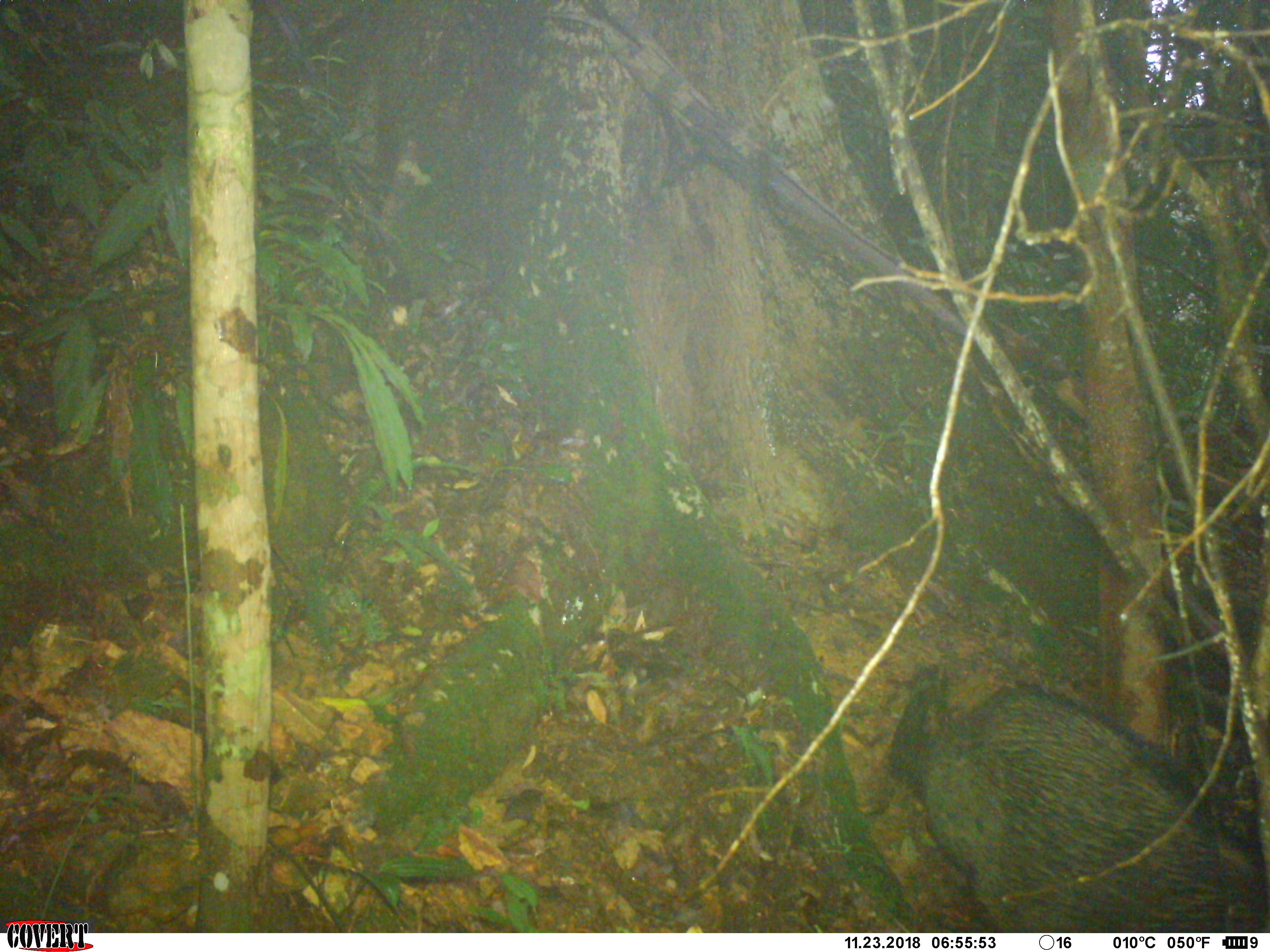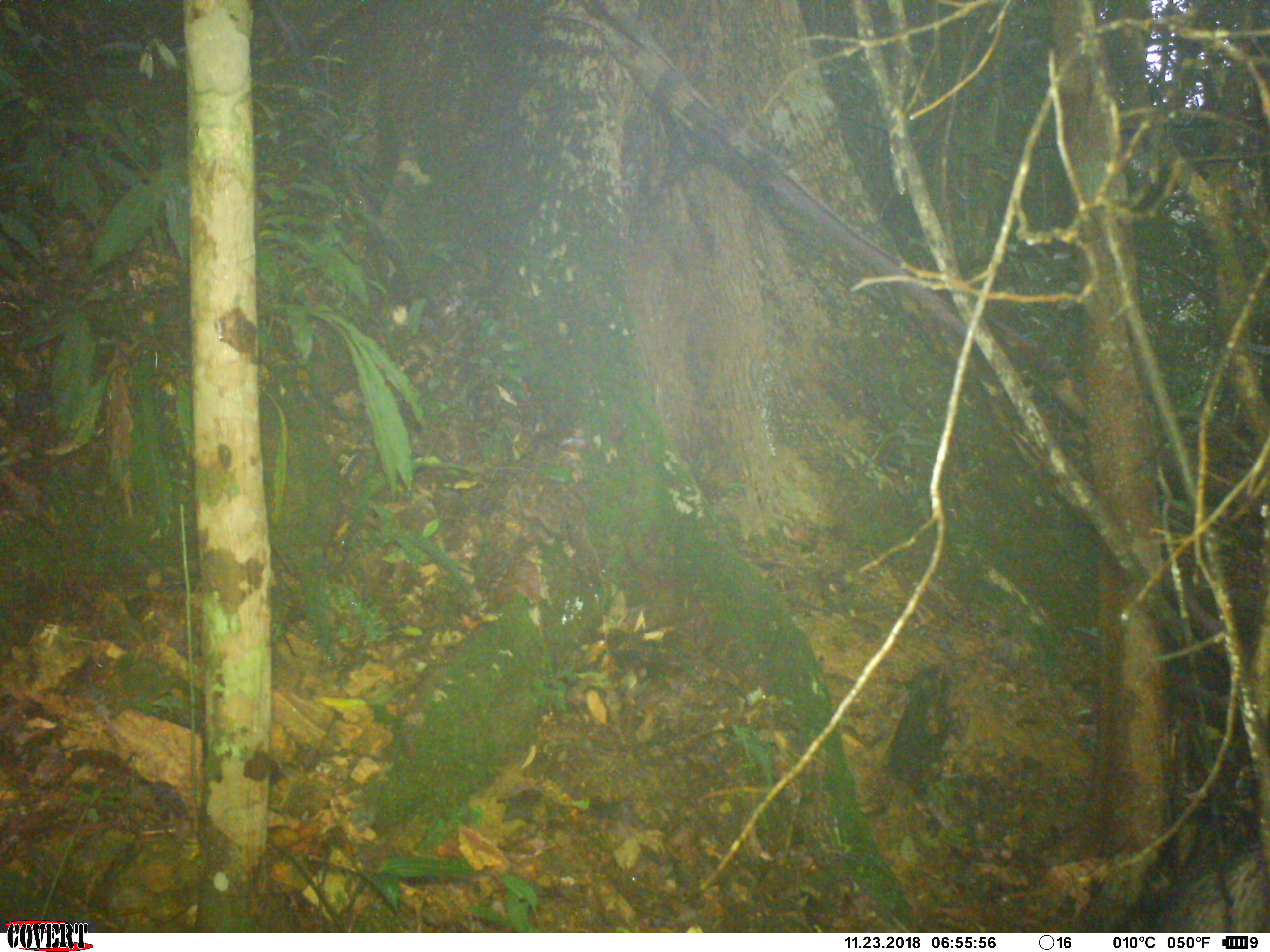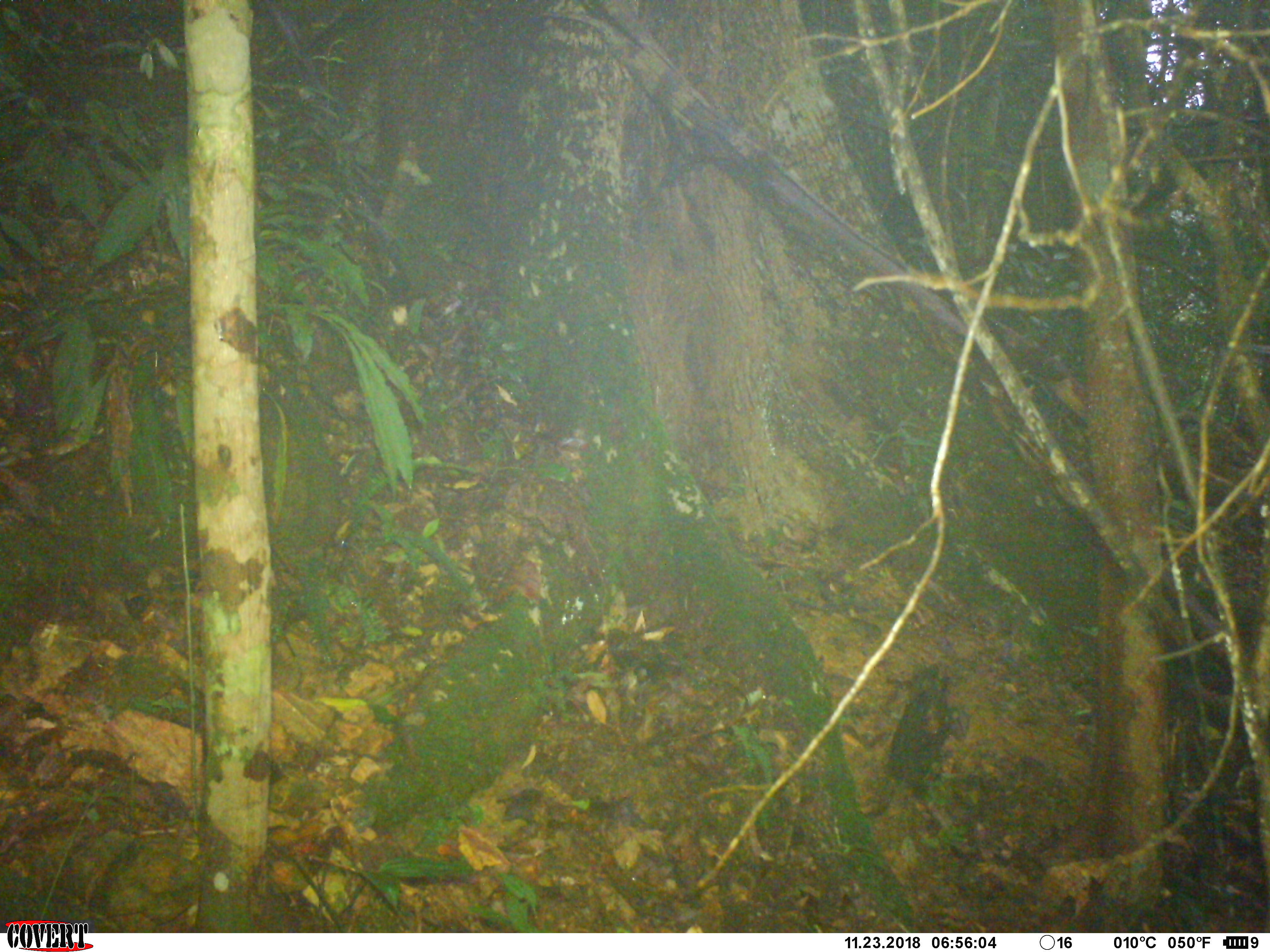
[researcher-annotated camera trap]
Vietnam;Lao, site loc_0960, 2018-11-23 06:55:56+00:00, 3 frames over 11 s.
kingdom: Animalia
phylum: Chordata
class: Mammalia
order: Artiodactyla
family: Suidae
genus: Sus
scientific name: Sus scrofa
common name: eurasian wild pig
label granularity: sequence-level